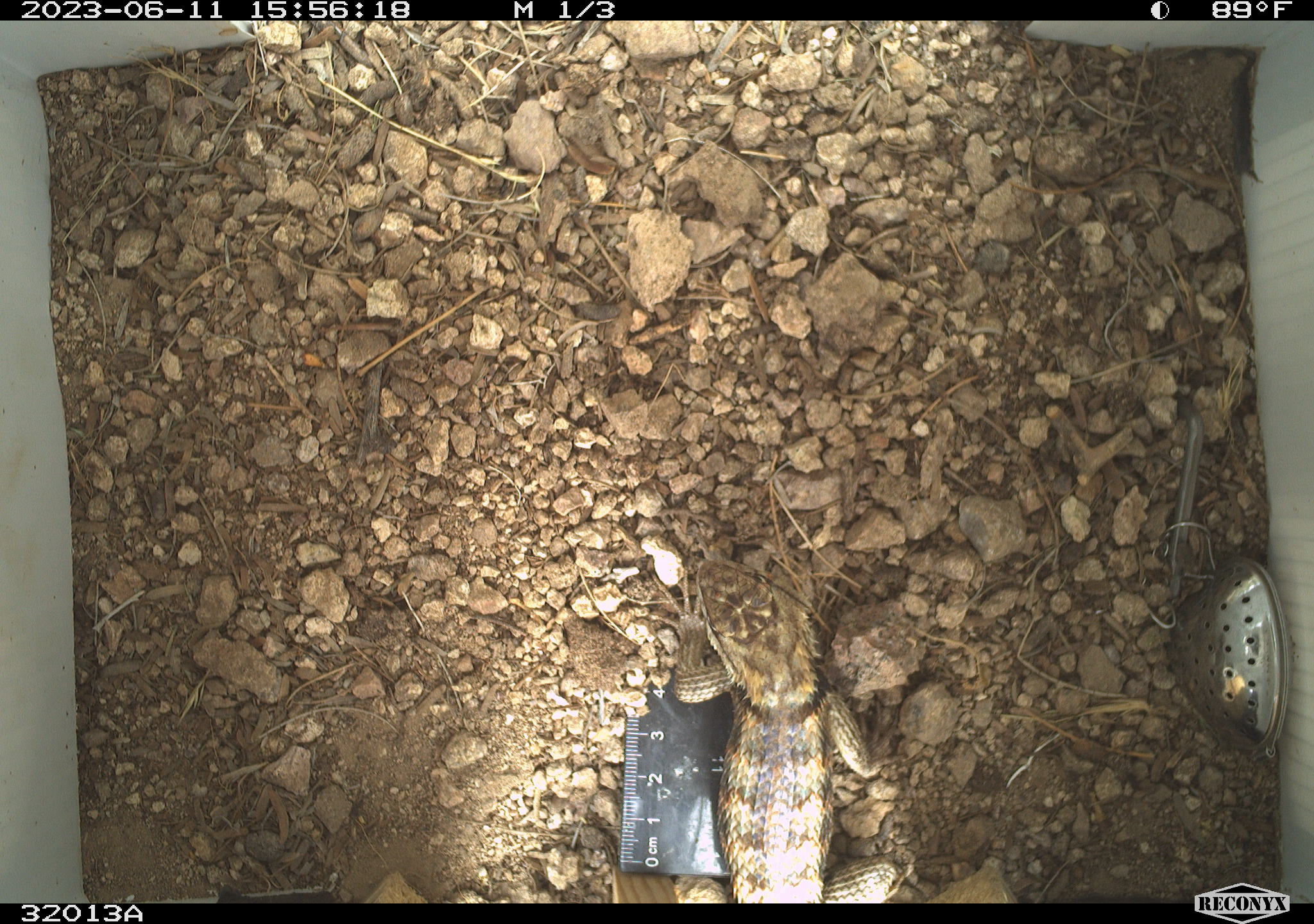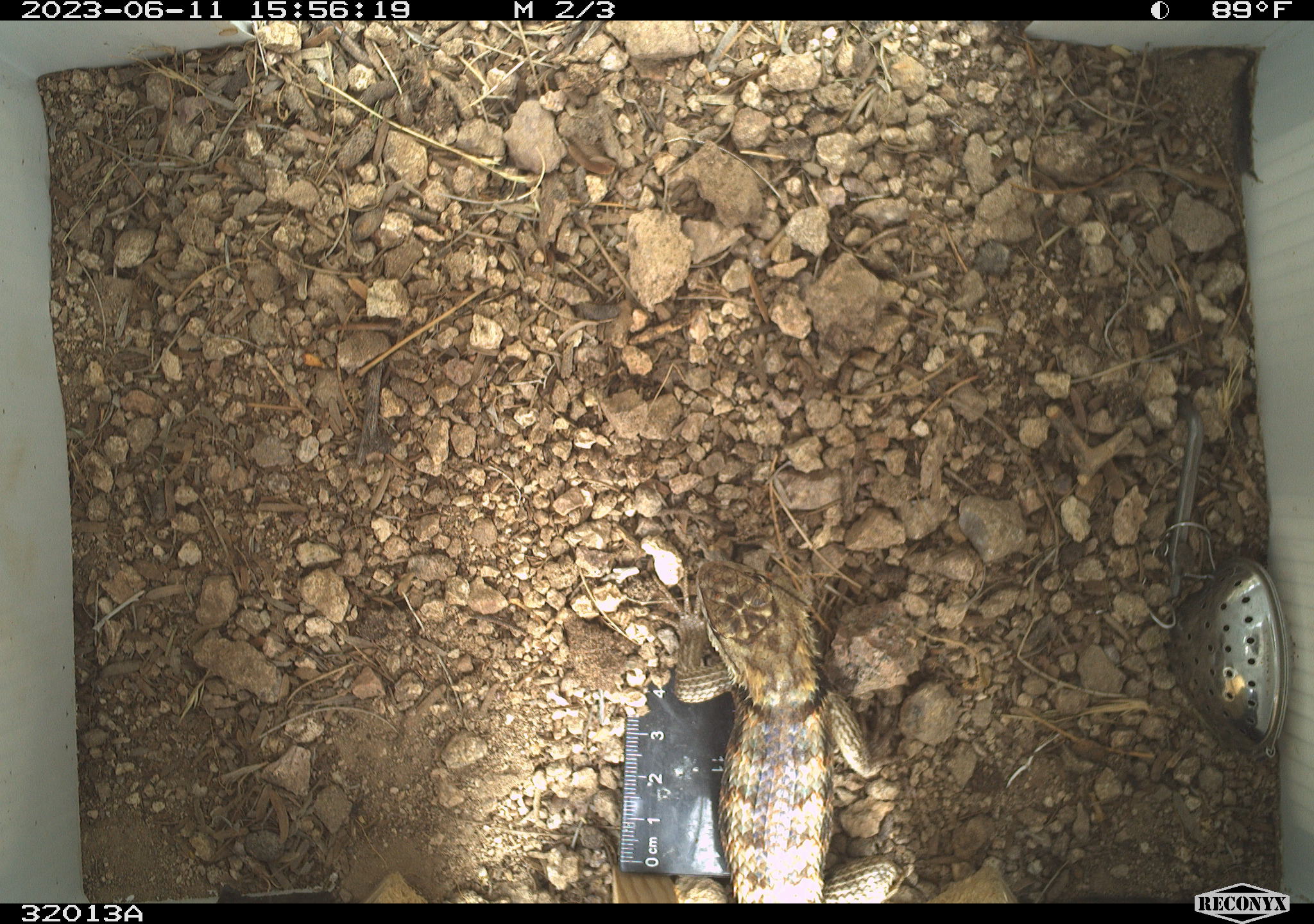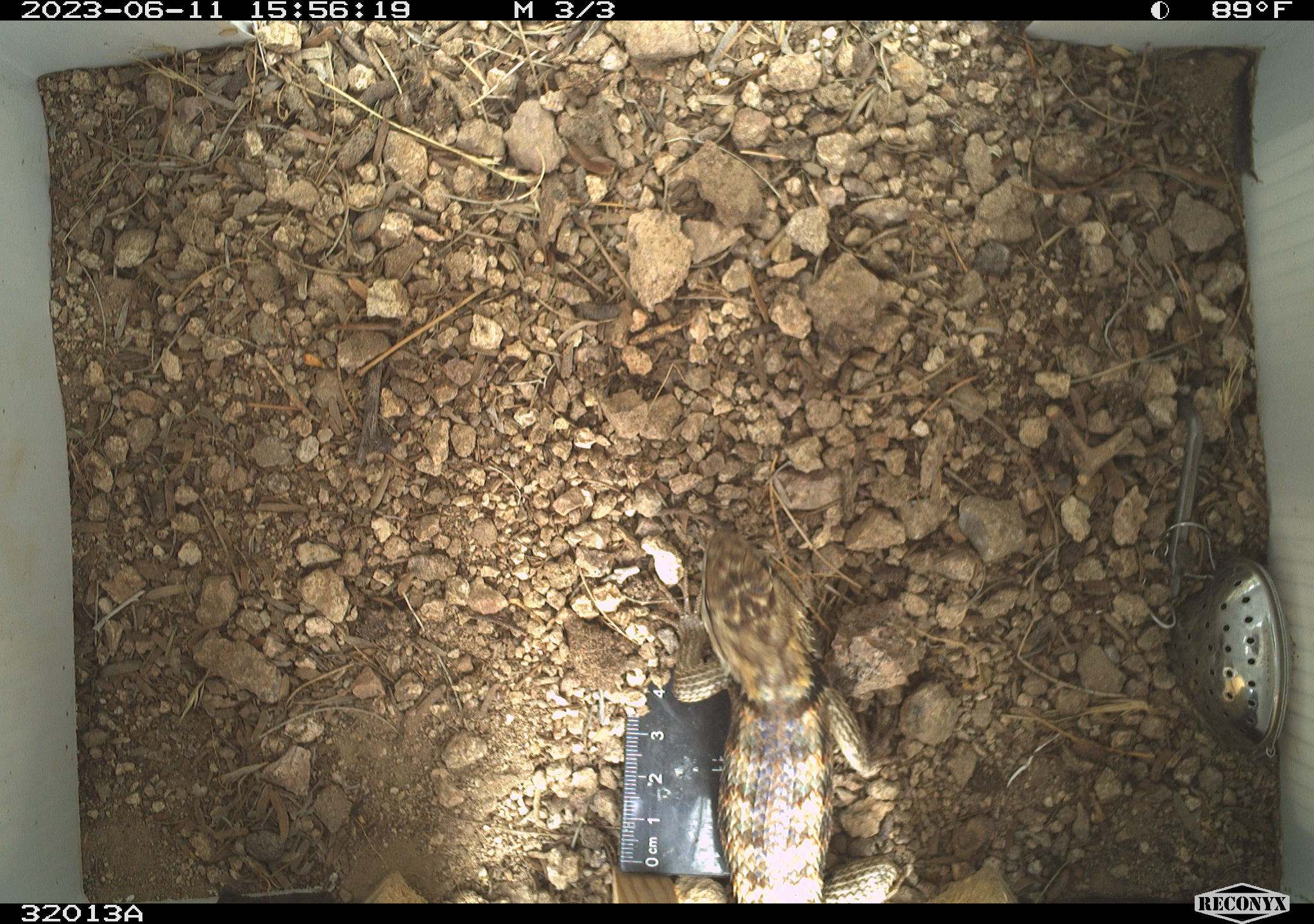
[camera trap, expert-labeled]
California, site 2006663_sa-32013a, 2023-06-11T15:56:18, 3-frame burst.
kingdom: Animalia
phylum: Chordata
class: Reptilia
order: Squamata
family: Phrynosomatidae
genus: Sceloporus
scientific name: Sceloporus uniformis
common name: yellow-backed spiny lizard